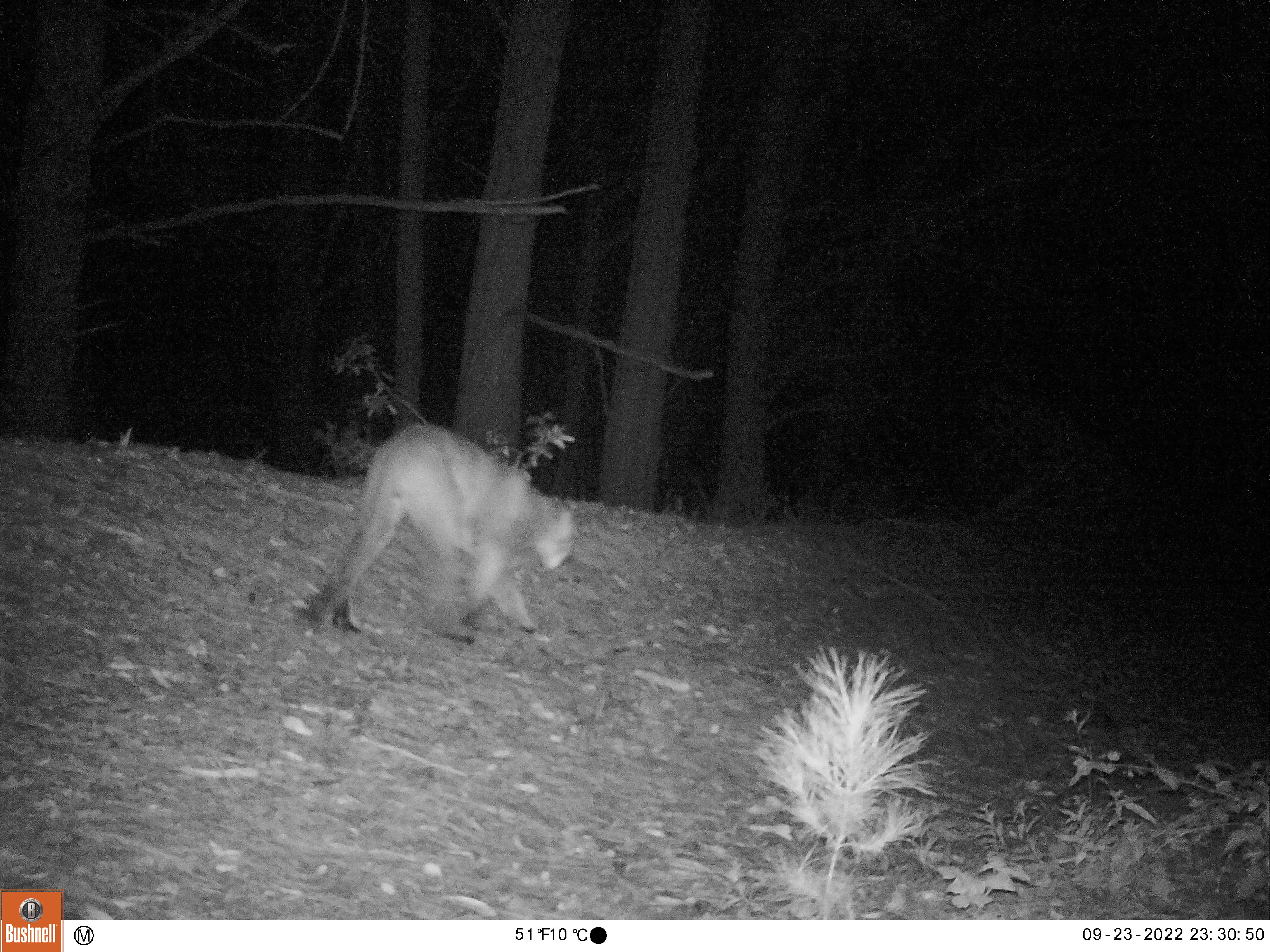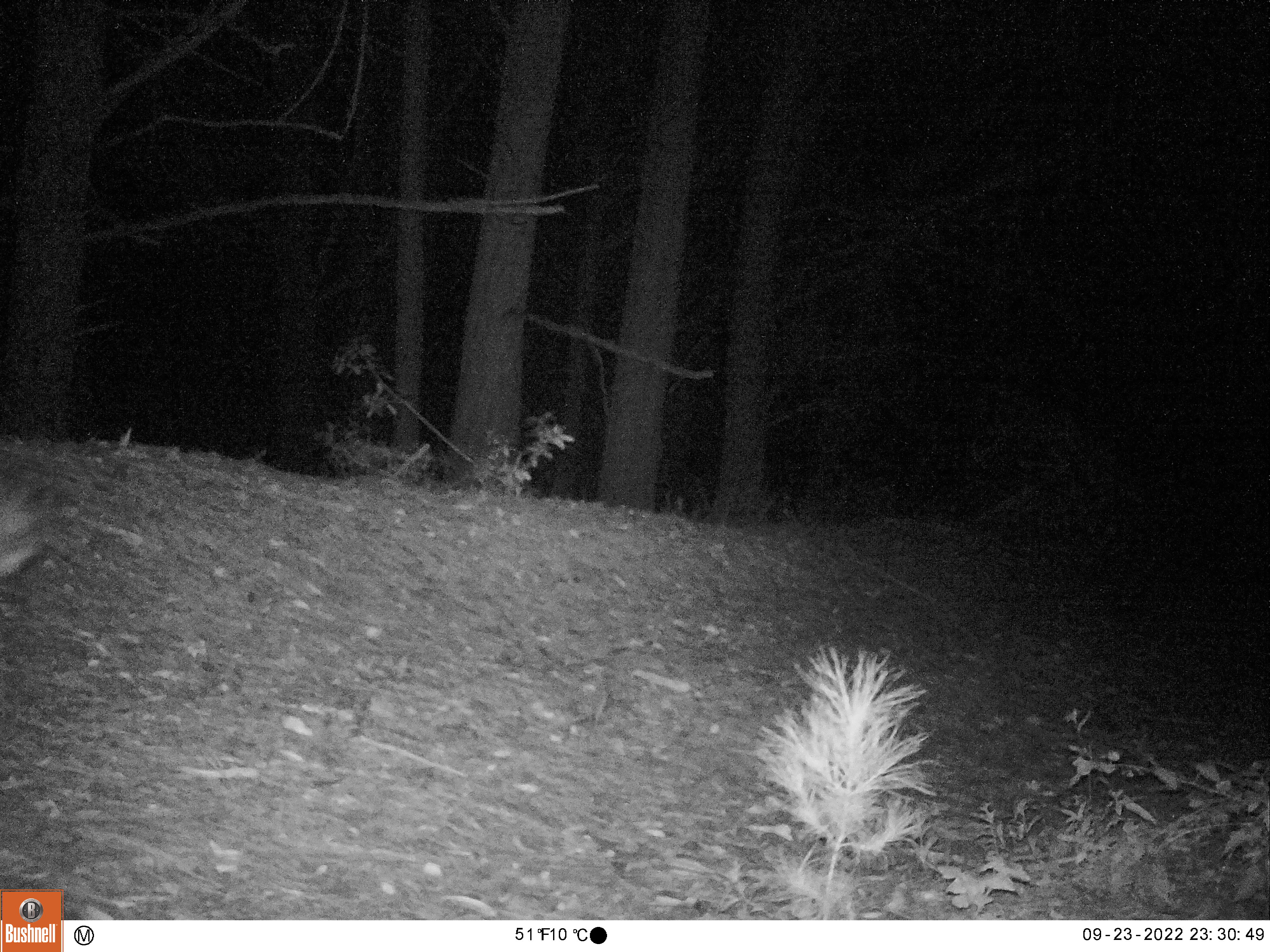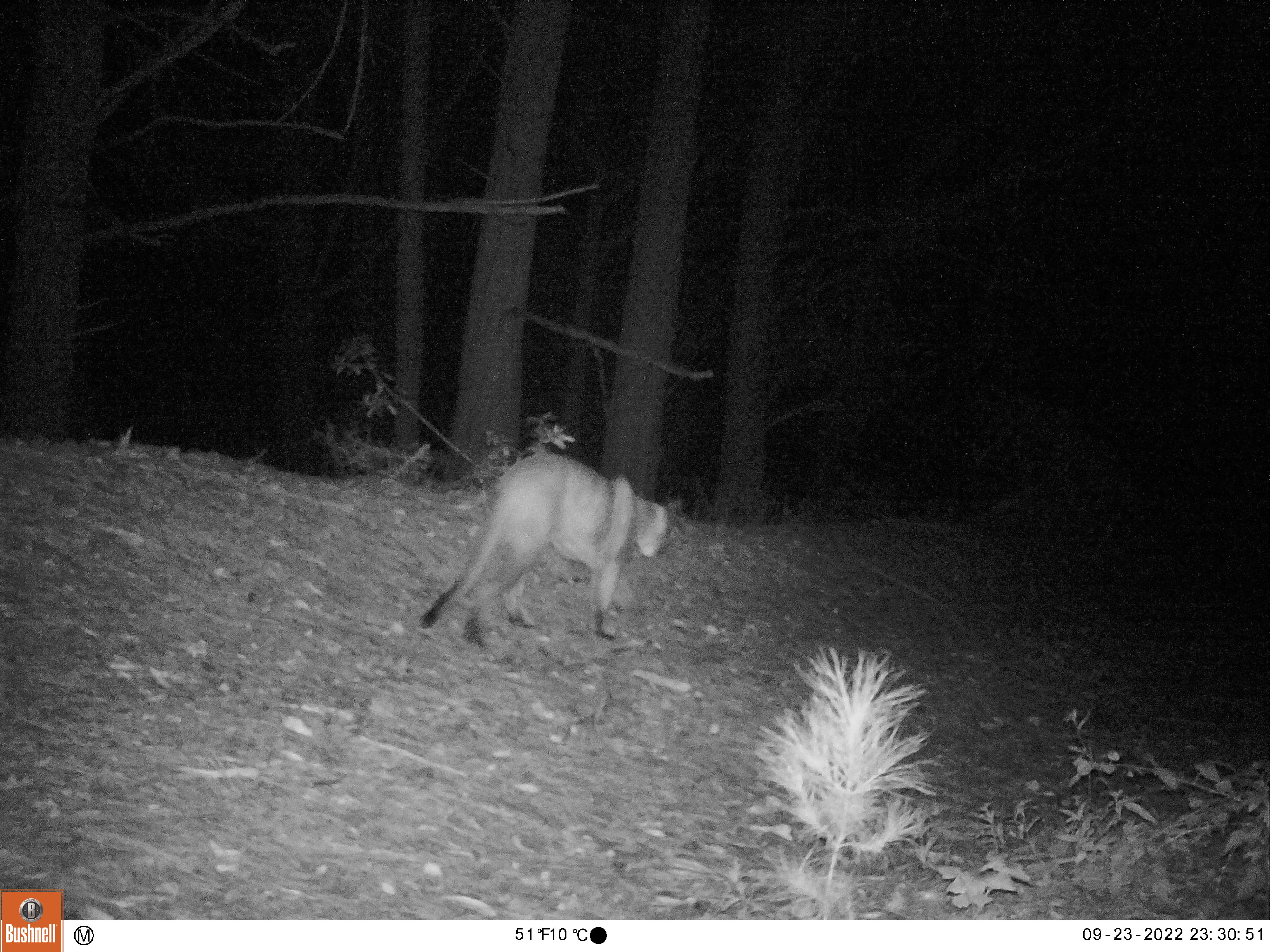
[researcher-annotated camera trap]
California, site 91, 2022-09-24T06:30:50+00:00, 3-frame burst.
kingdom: Animalia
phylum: Chordata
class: Mammalia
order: Carnivora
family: Felidae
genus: Puma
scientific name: Puma concolor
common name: puma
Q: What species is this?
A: Puma (Puma concolor).